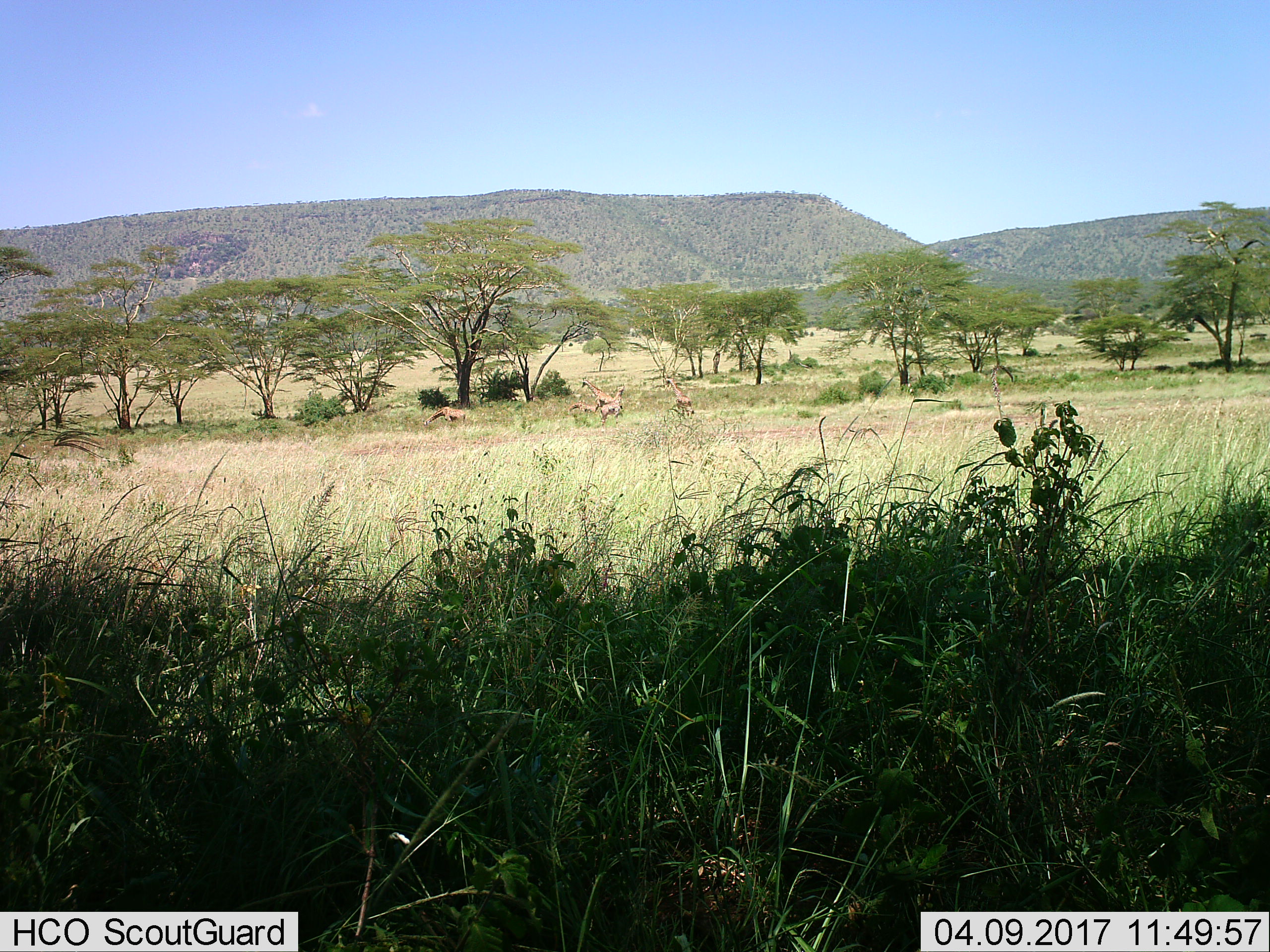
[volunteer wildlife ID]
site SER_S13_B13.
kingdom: Animalia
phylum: Chordata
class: Mammalia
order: Artiodactyla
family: Giraffidae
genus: Giraffa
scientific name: Giraffa camelopardalis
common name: giraffe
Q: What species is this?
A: Giraffe (Giraffa camelopardalis).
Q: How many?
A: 5.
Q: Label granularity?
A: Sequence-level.